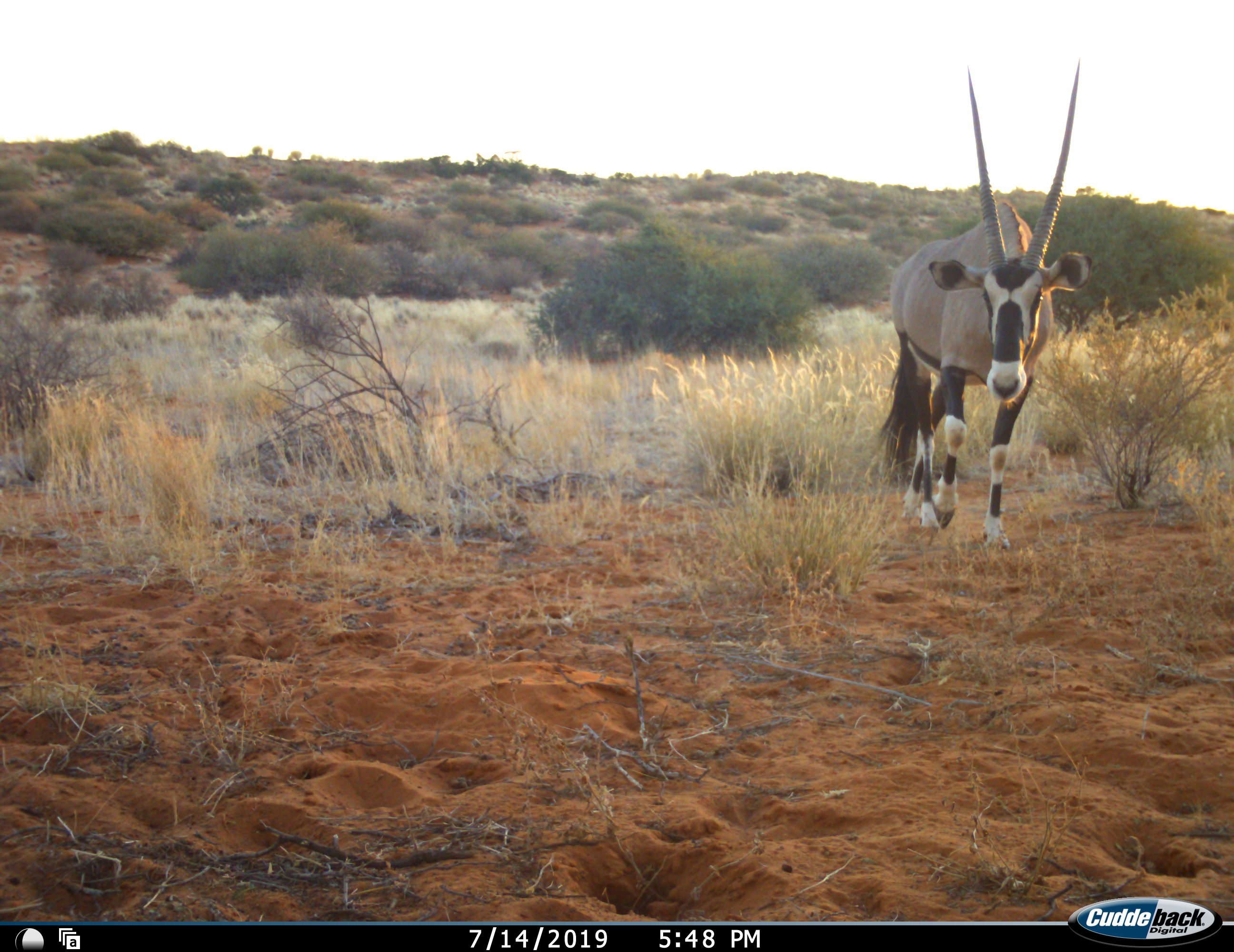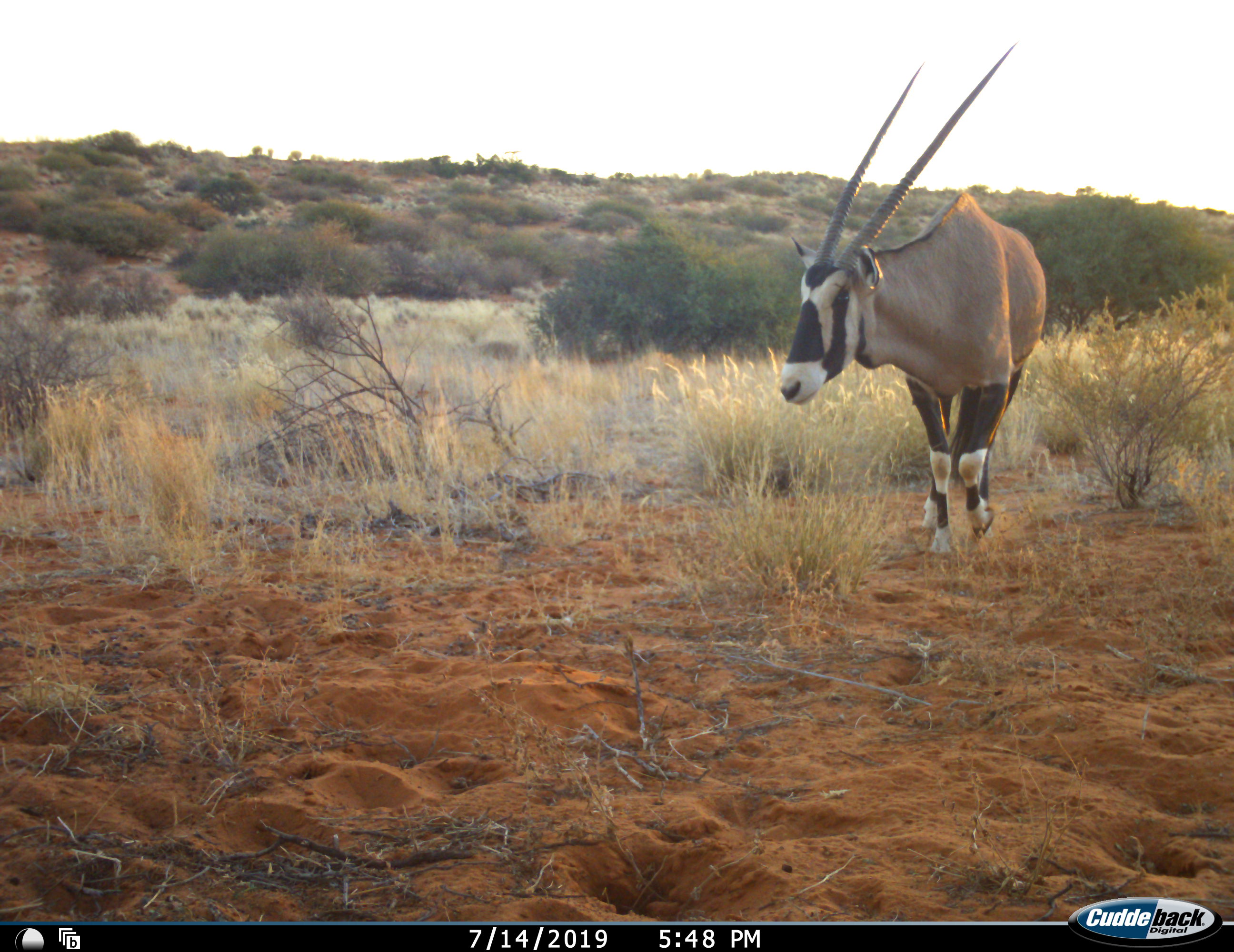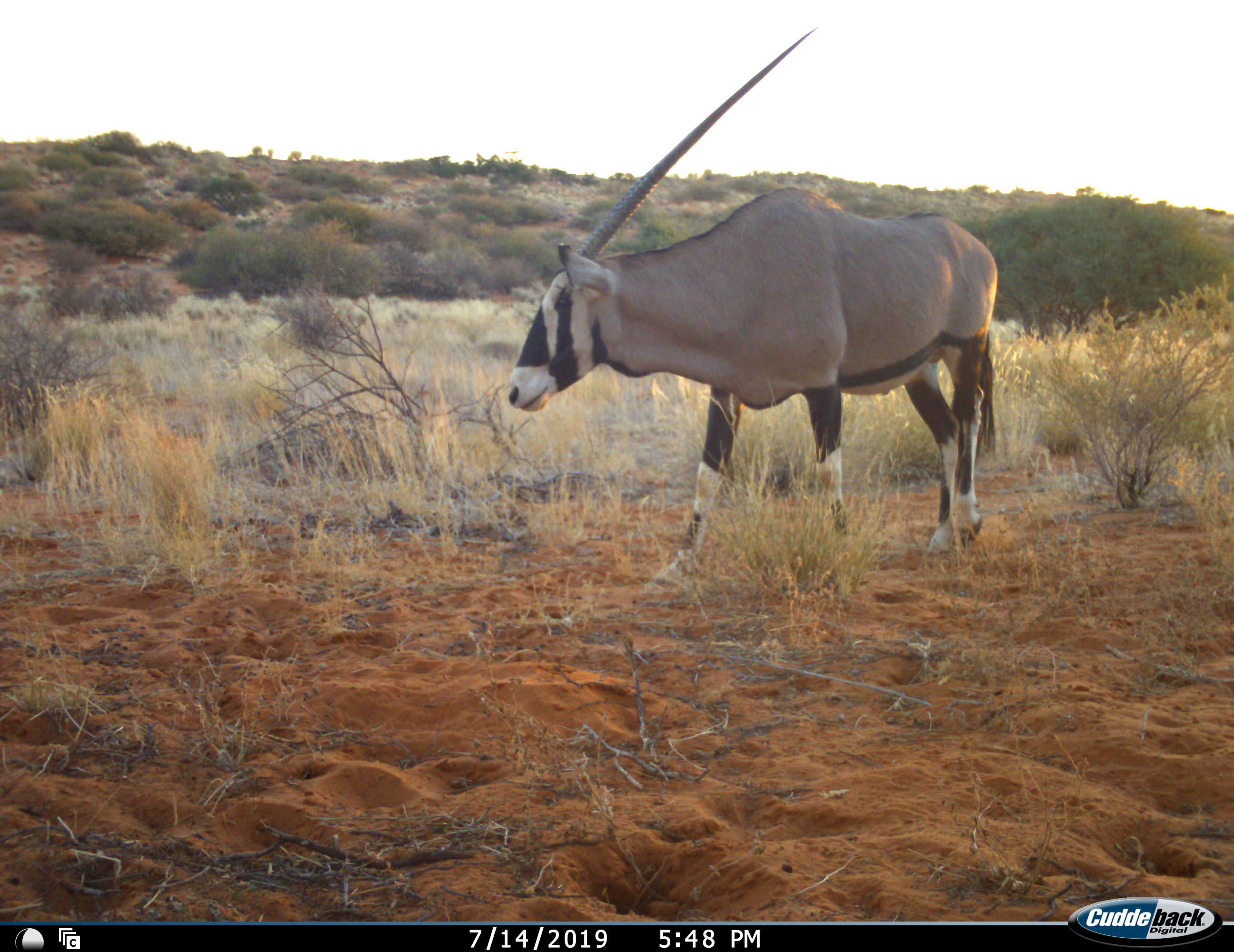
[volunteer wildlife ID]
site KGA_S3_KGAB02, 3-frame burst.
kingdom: Animalia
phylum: Chordata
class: Mammalia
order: Artiodactyla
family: Bovidae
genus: Oryx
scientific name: Oryx gazella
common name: gemsbok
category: oryx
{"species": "oryx (gemsbok) (Oryx gazella)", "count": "1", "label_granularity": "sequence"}